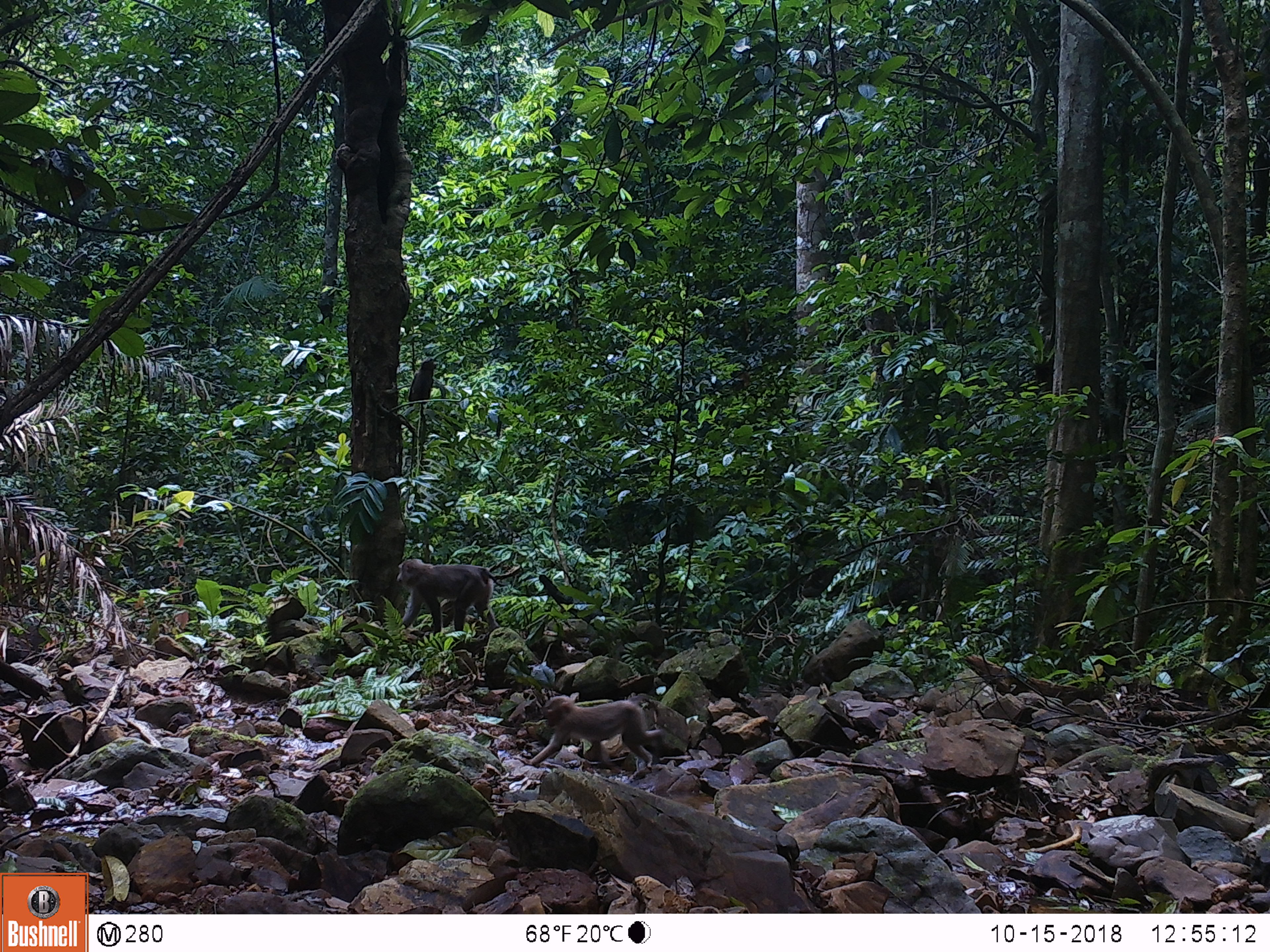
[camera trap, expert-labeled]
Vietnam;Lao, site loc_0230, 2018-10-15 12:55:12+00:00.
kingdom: Animalia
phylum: Chordata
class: Mammalia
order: Primates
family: Cercopithecidae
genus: Macaca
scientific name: Macaca nemestrina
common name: pig-tailed macaque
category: pig tailed macaque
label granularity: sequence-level